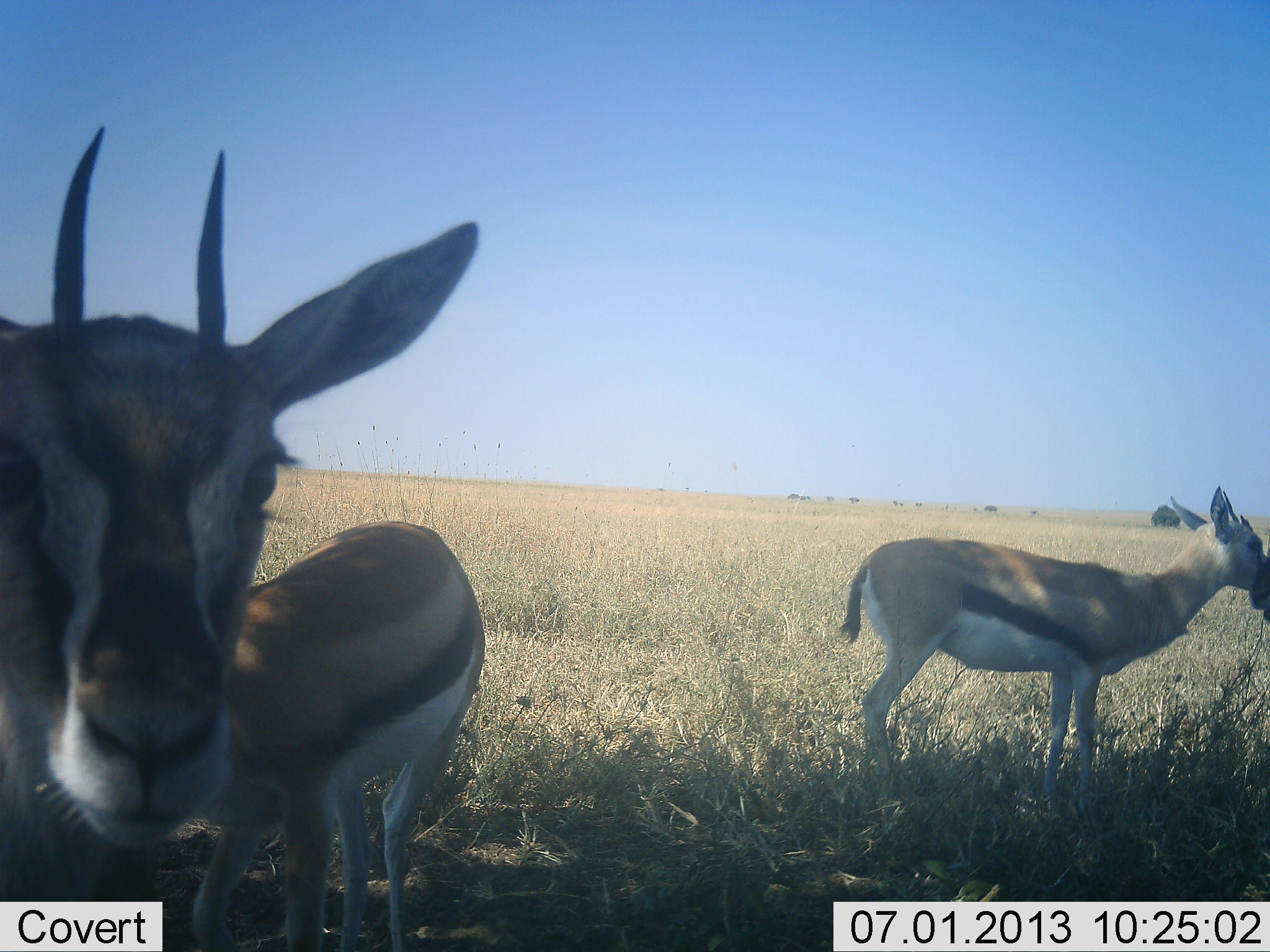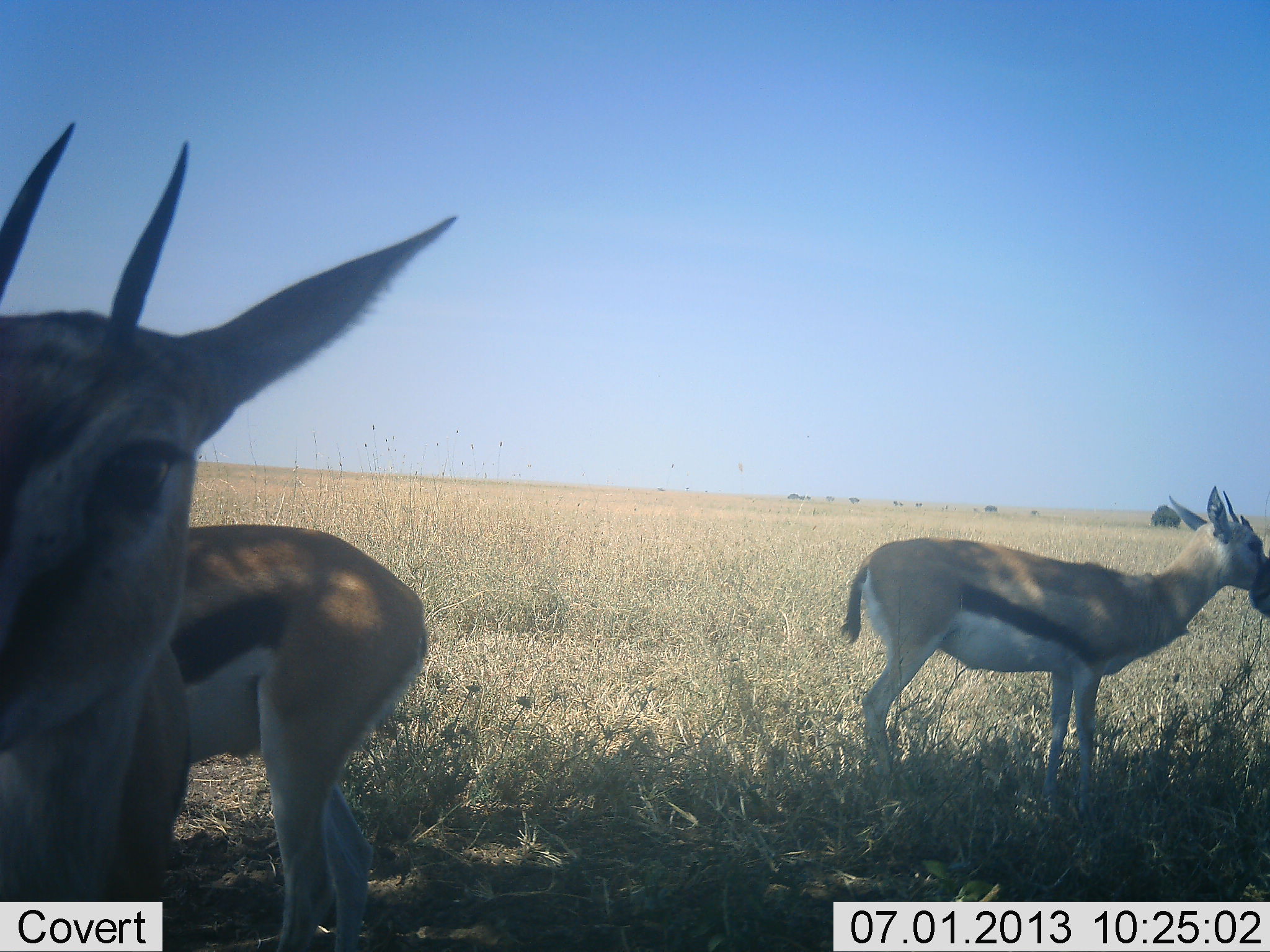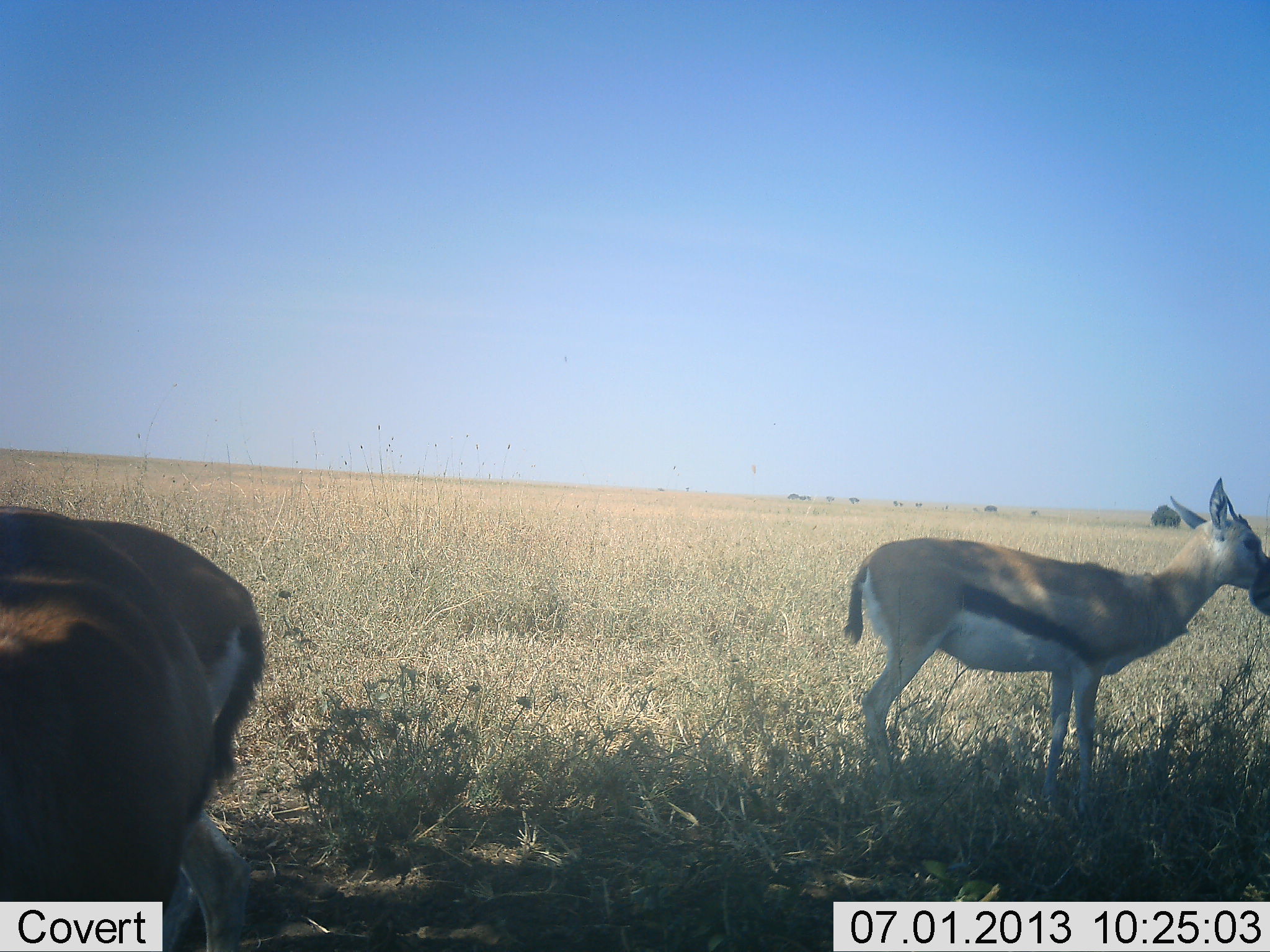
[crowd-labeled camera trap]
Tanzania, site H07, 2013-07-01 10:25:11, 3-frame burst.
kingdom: Animalia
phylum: Chordata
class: Mammalia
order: Artiodactyla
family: Bovidae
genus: Eudorcas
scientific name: Eudorcas thomsonii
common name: thomson's gazelle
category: gazellethomsons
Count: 3.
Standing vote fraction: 96%.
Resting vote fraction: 0%.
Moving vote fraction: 25%.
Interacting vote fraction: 0%.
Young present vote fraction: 0%.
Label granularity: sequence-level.